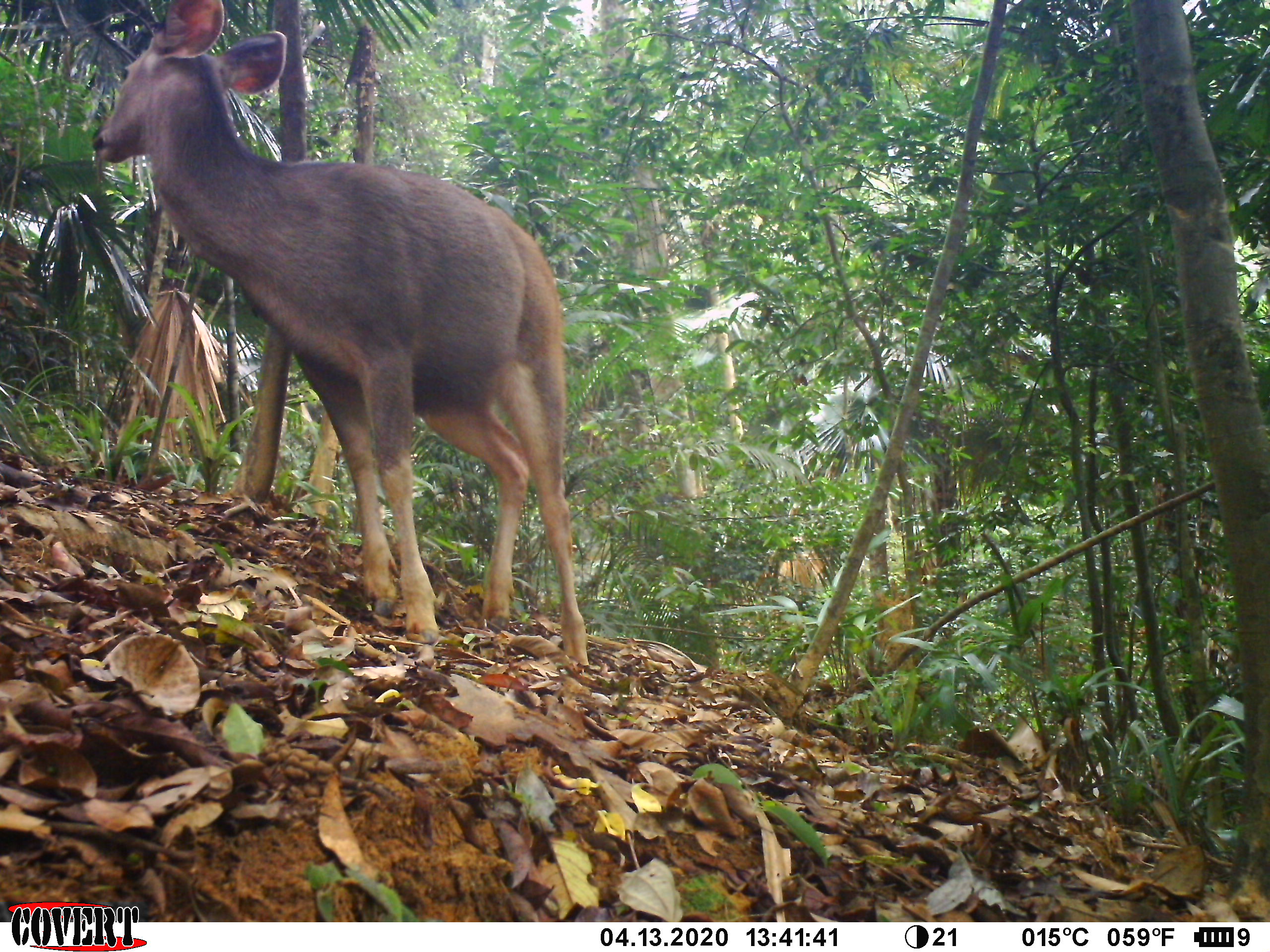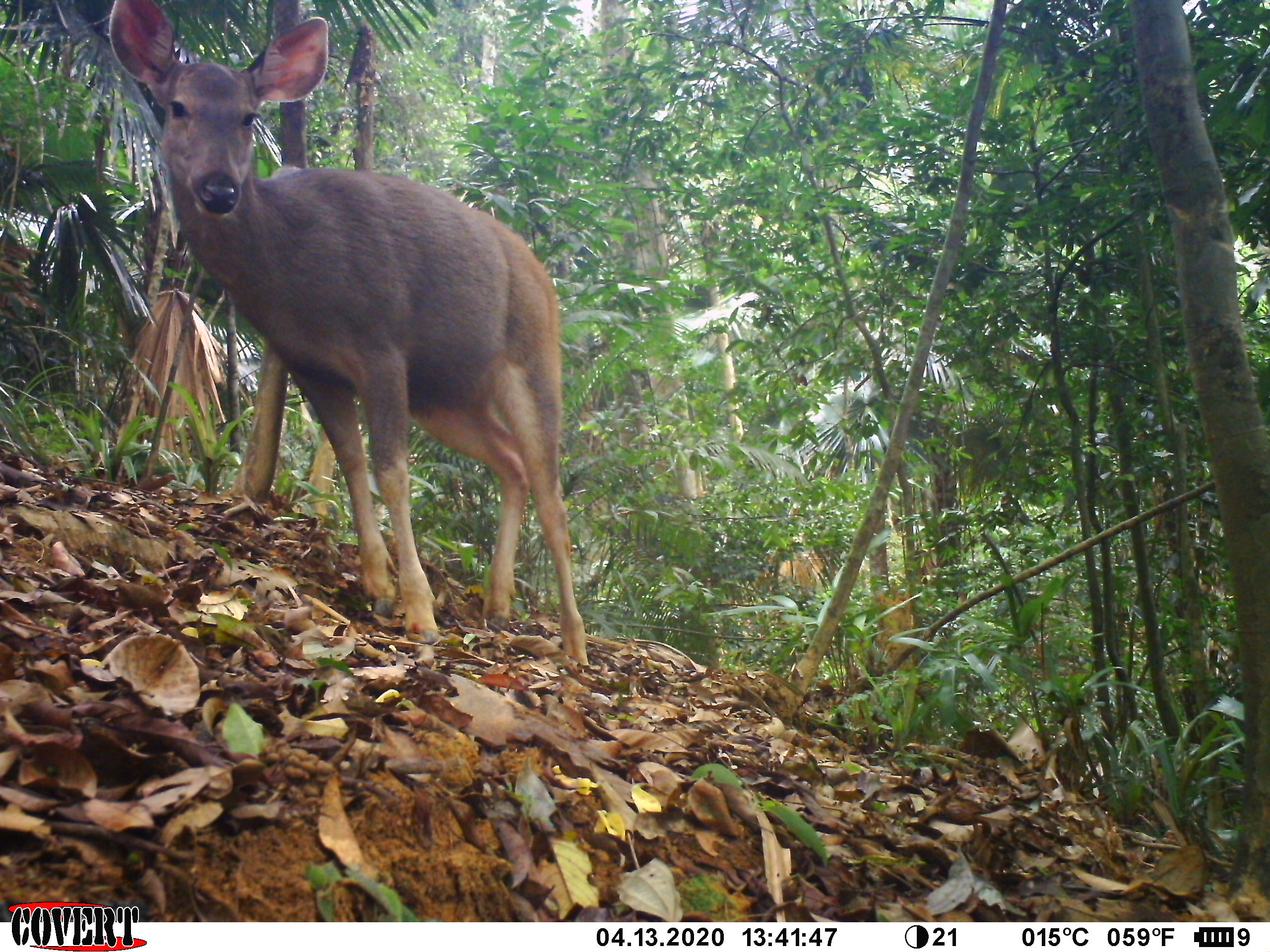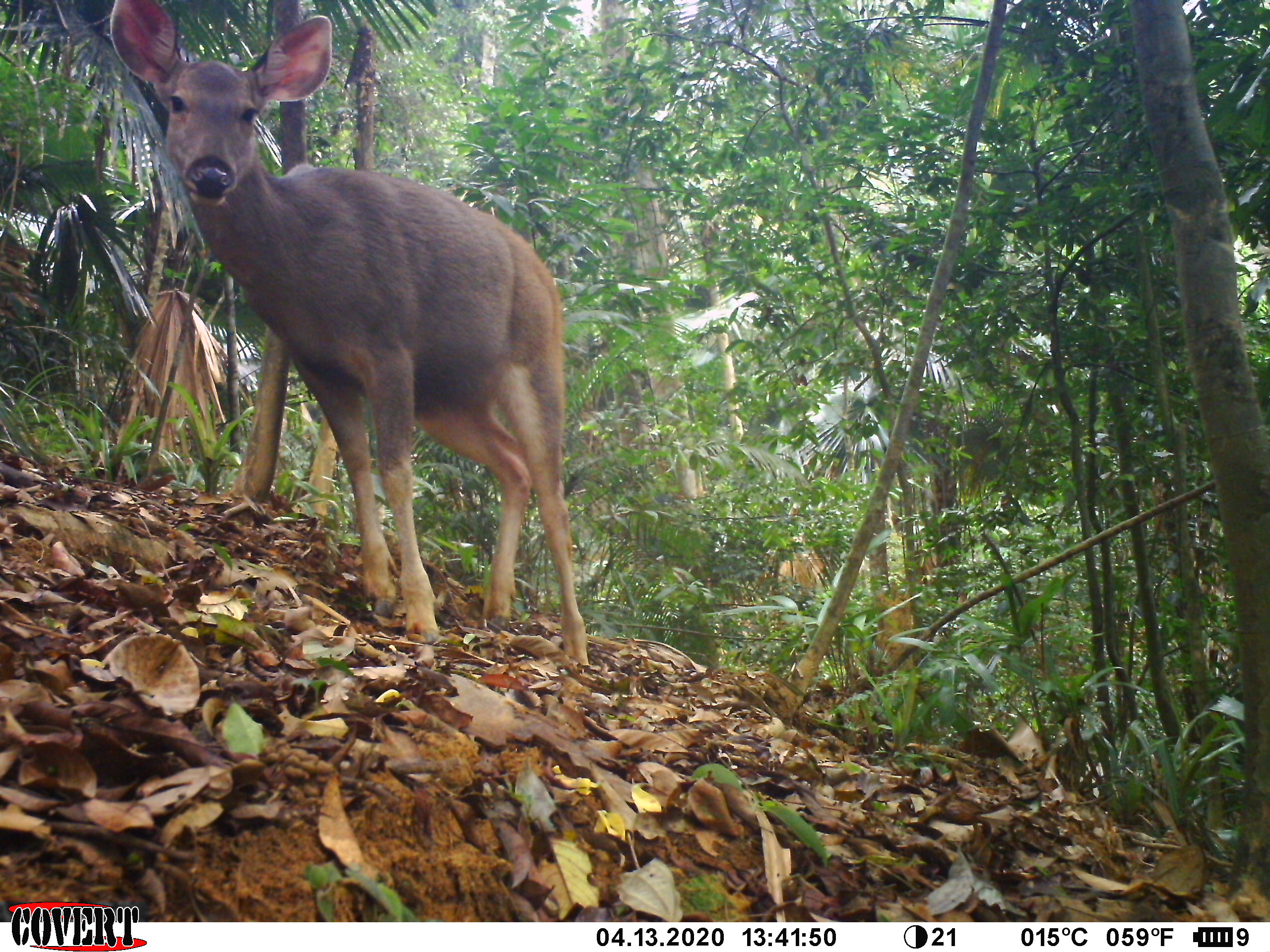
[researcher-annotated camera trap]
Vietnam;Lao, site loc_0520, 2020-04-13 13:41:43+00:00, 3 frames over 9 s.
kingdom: Animalia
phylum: Chordata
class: Mammalia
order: Artiodactyla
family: Cervidae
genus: Rusa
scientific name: Rusa unicolor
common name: sambar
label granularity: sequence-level